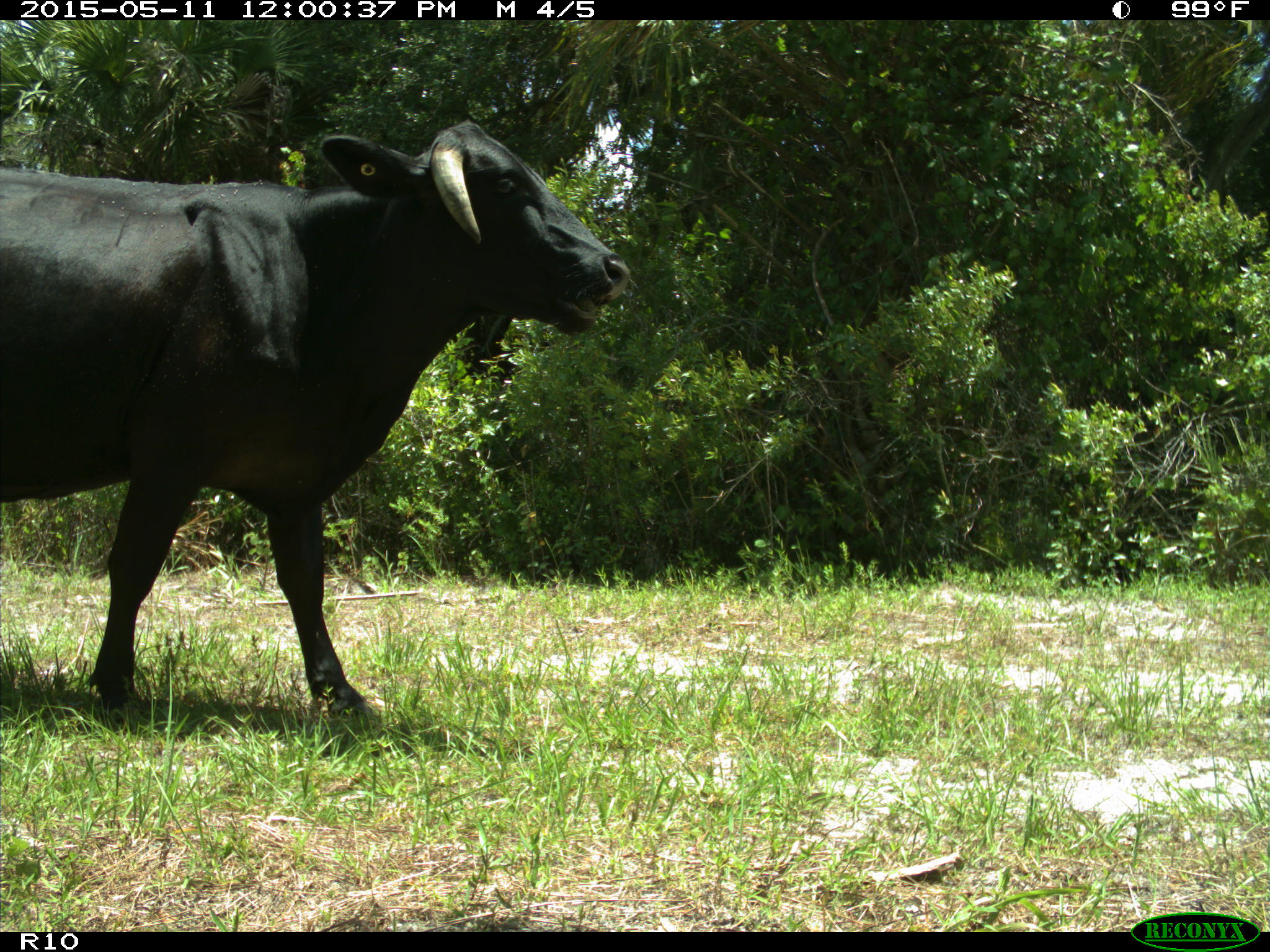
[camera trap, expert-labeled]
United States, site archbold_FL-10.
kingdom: Animalia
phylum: Chordata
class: Mammalia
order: Artiodactyla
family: Bovidae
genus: Bos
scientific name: Bos taurus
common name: domestic cow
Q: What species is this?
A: Bos taurus (domestic cow).